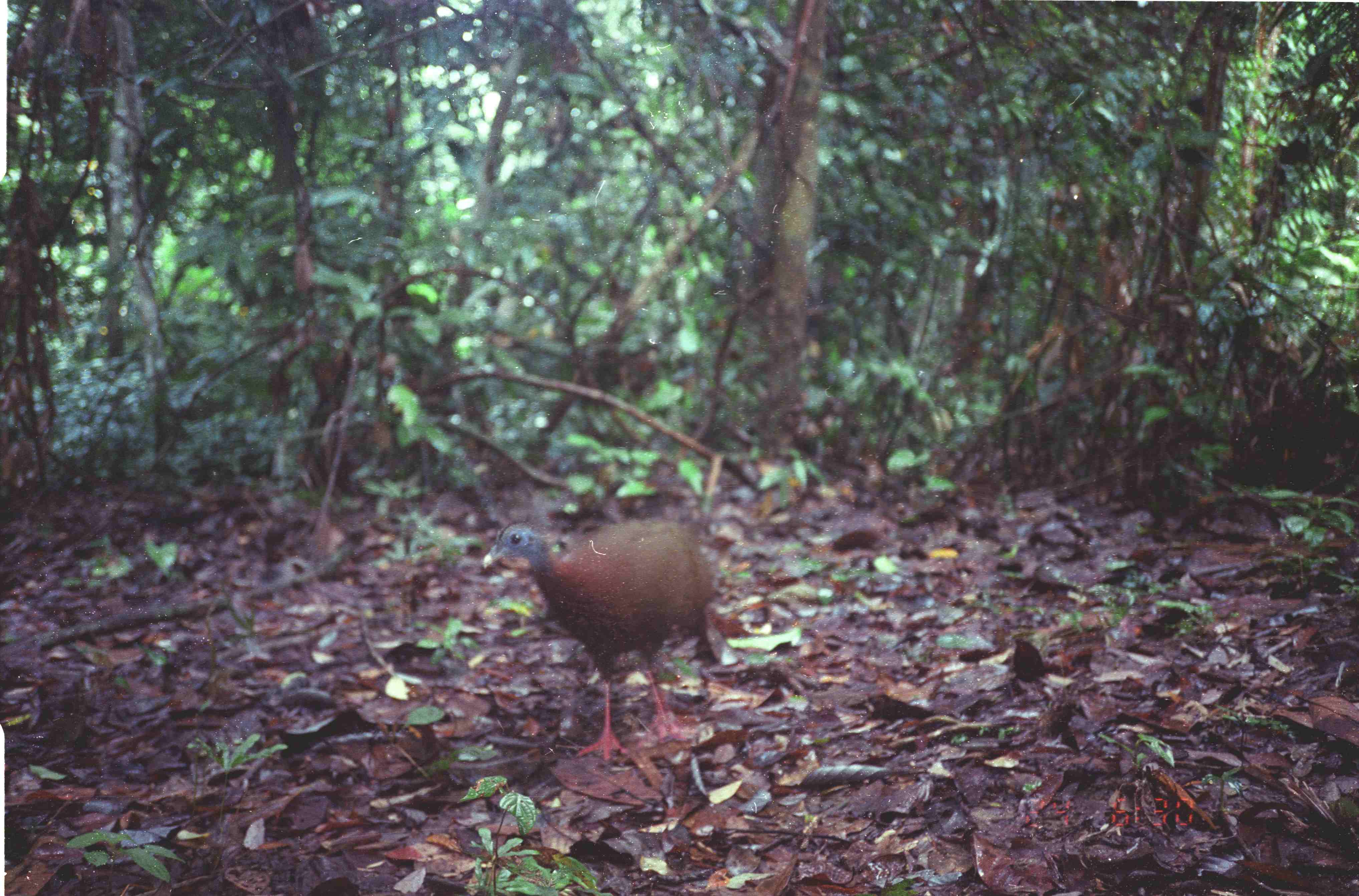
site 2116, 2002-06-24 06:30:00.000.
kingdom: Animalia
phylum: Chordata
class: Aves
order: Galliformes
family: Phasianidae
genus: Argusianus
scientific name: Argusianus argus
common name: great argus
Argusianus argus (great argus), count 1.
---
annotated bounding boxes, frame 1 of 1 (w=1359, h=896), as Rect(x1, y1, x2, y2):
argusianus argus: Rect(476, 517, 726, 766)